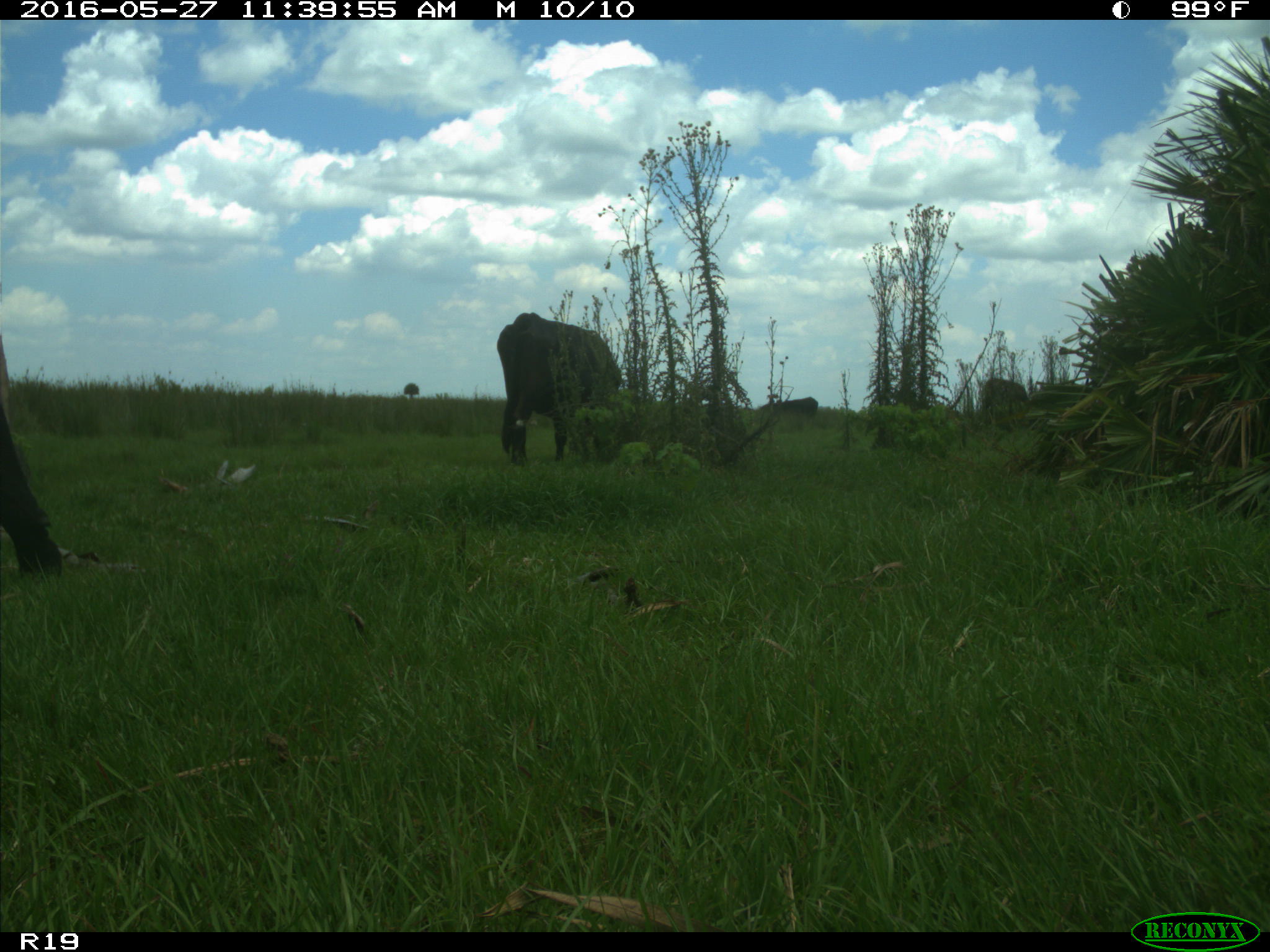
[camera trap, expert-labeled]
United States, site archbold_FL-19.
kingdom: Animalia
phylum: Chordata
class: Mammalia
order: Artiodactyla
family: Bovidae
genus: Bos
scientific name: Bos taurus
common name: domestic cow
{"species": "Bos taurus (domestic cow)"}